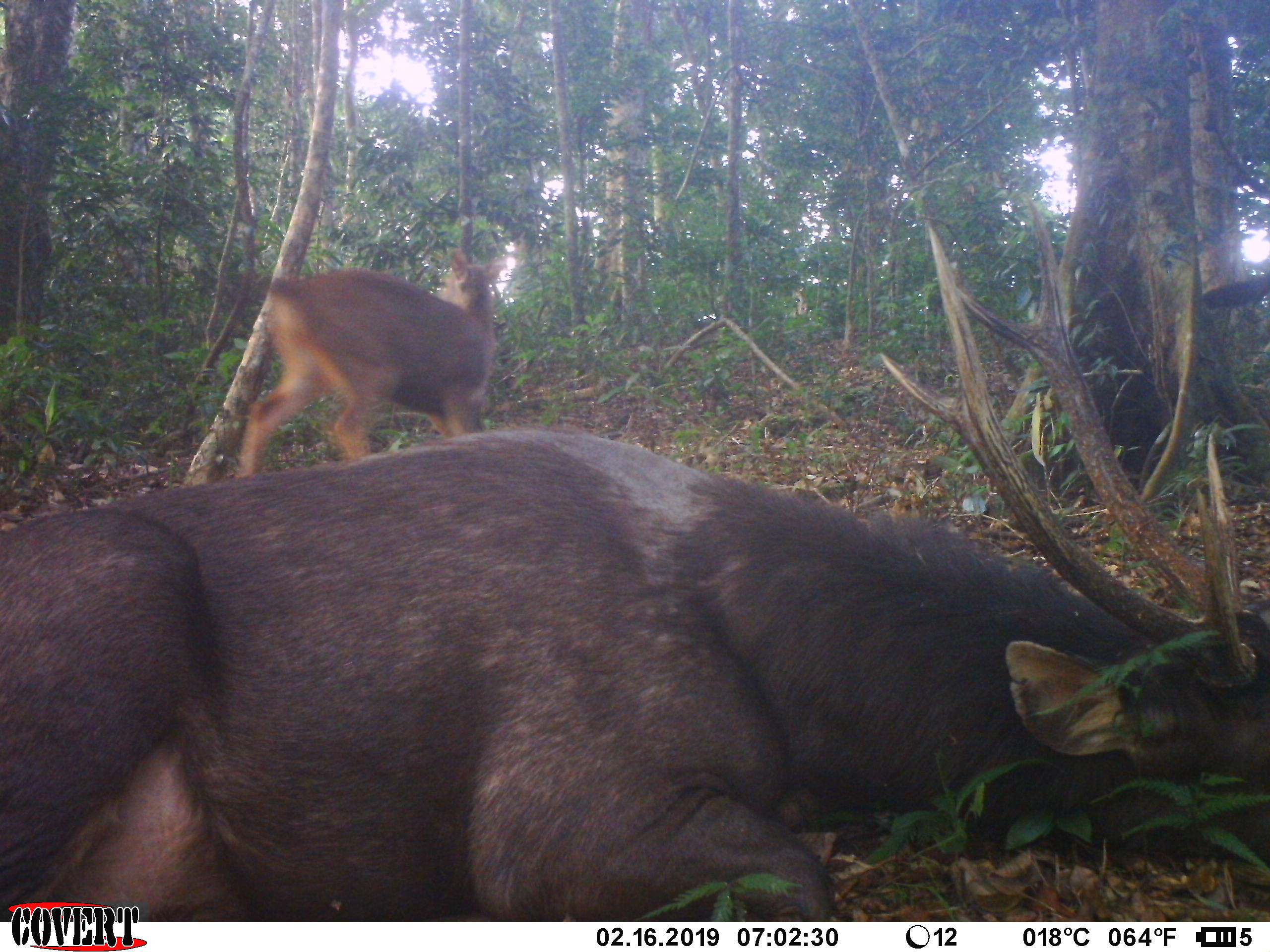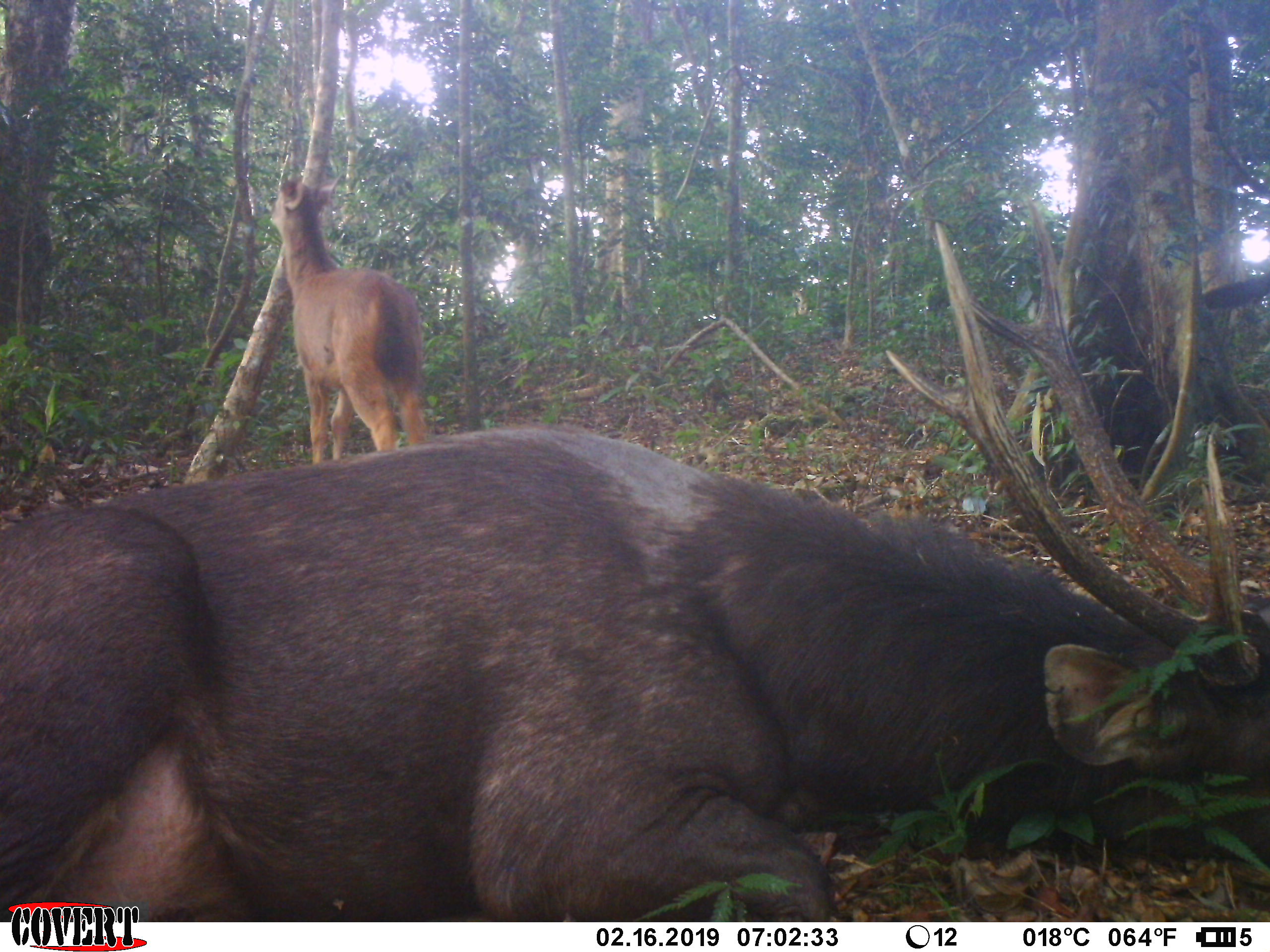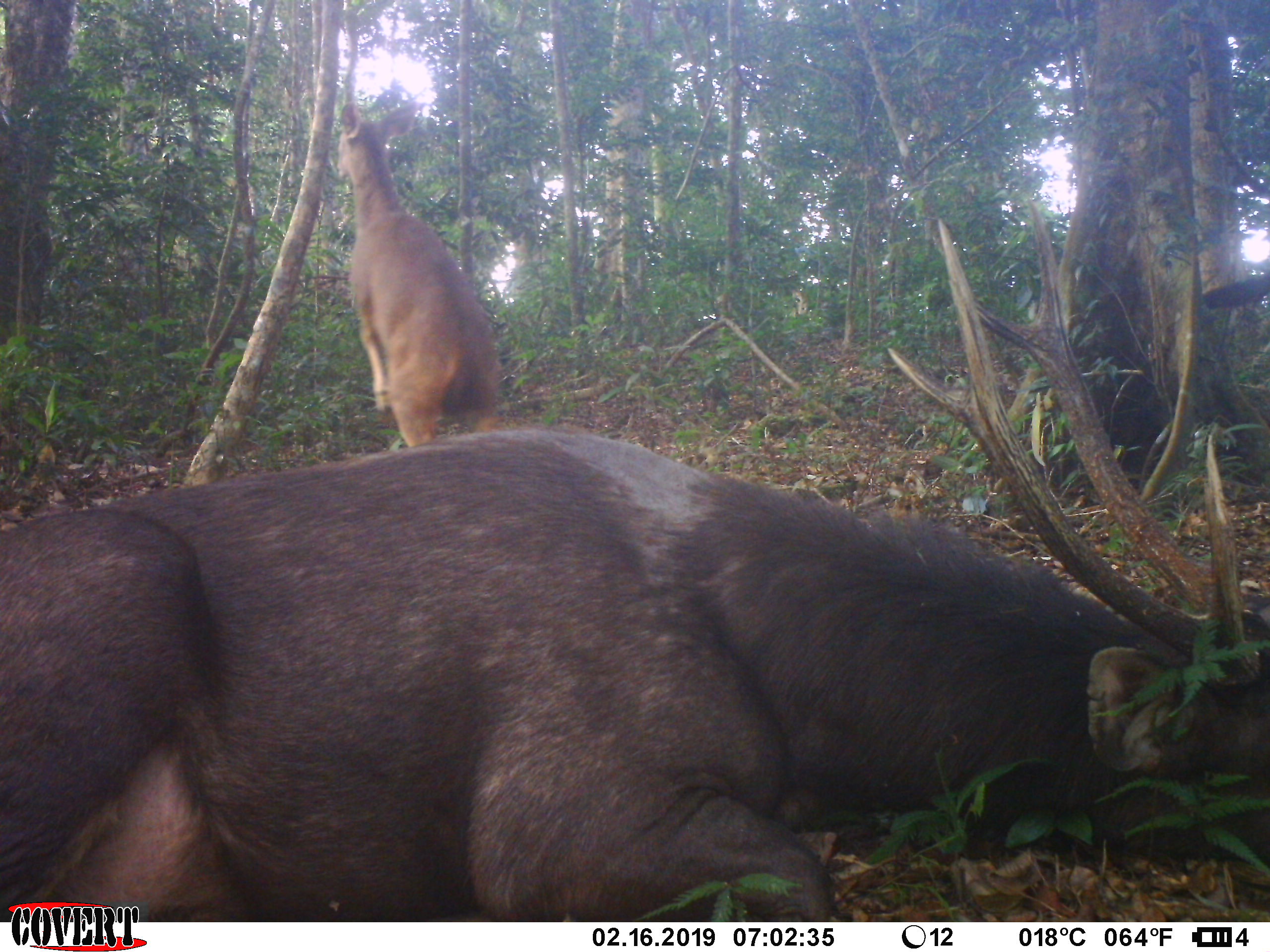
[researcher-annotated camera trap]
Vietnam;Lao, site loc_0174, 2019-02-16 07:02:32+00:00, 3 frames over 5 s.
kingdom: Animalia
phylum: Chordata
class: Mammalia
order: Artiodactyla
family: Cervidae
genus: Rusa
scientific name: Rusa unicolor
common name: sambar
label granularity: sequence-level